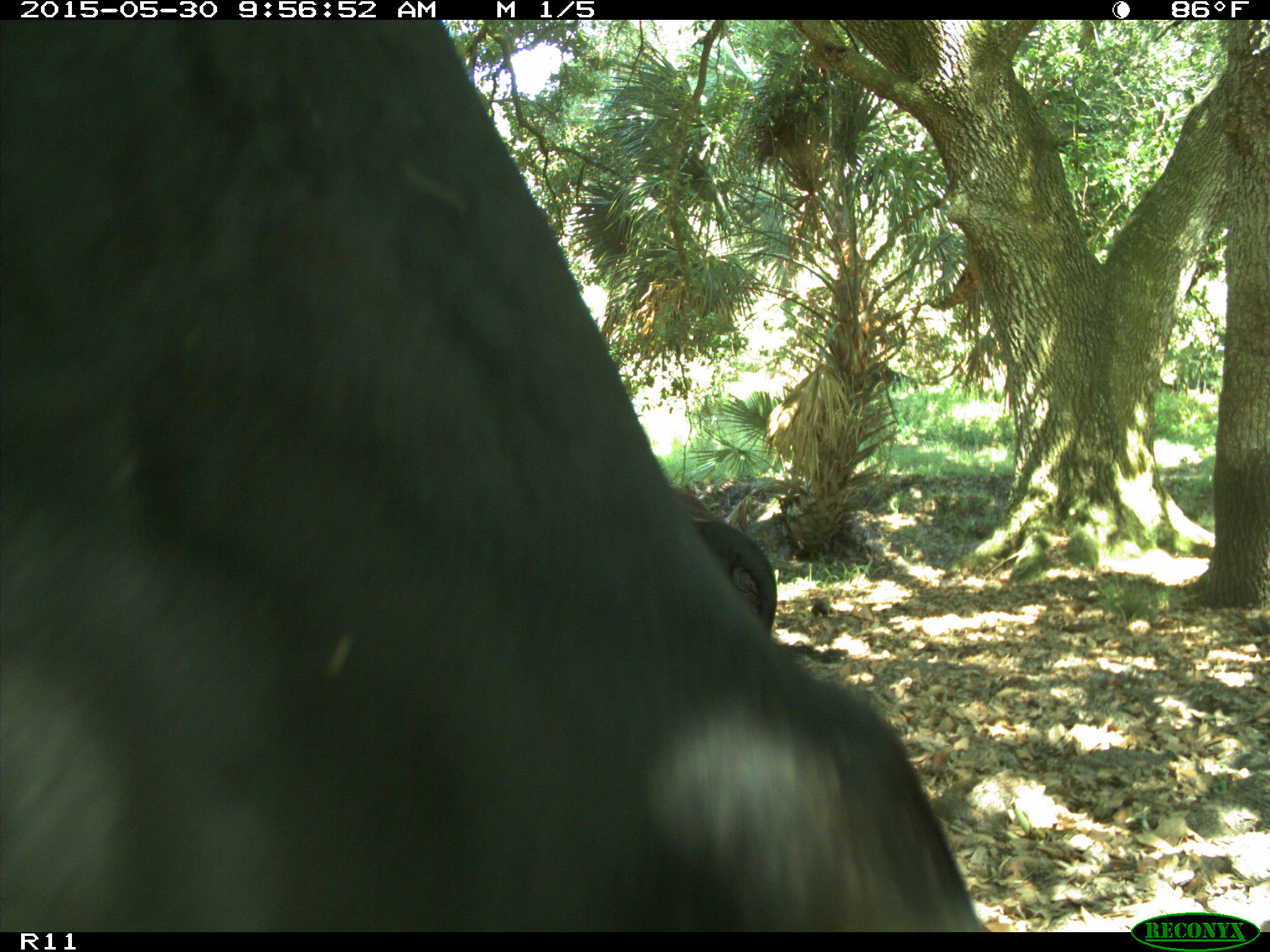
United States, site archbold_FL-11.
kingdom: Animalia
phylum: Chordata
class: Mammalia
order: Artiodactyla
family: Bovidae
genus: Bos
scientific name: Bos taurus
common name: domestic cow